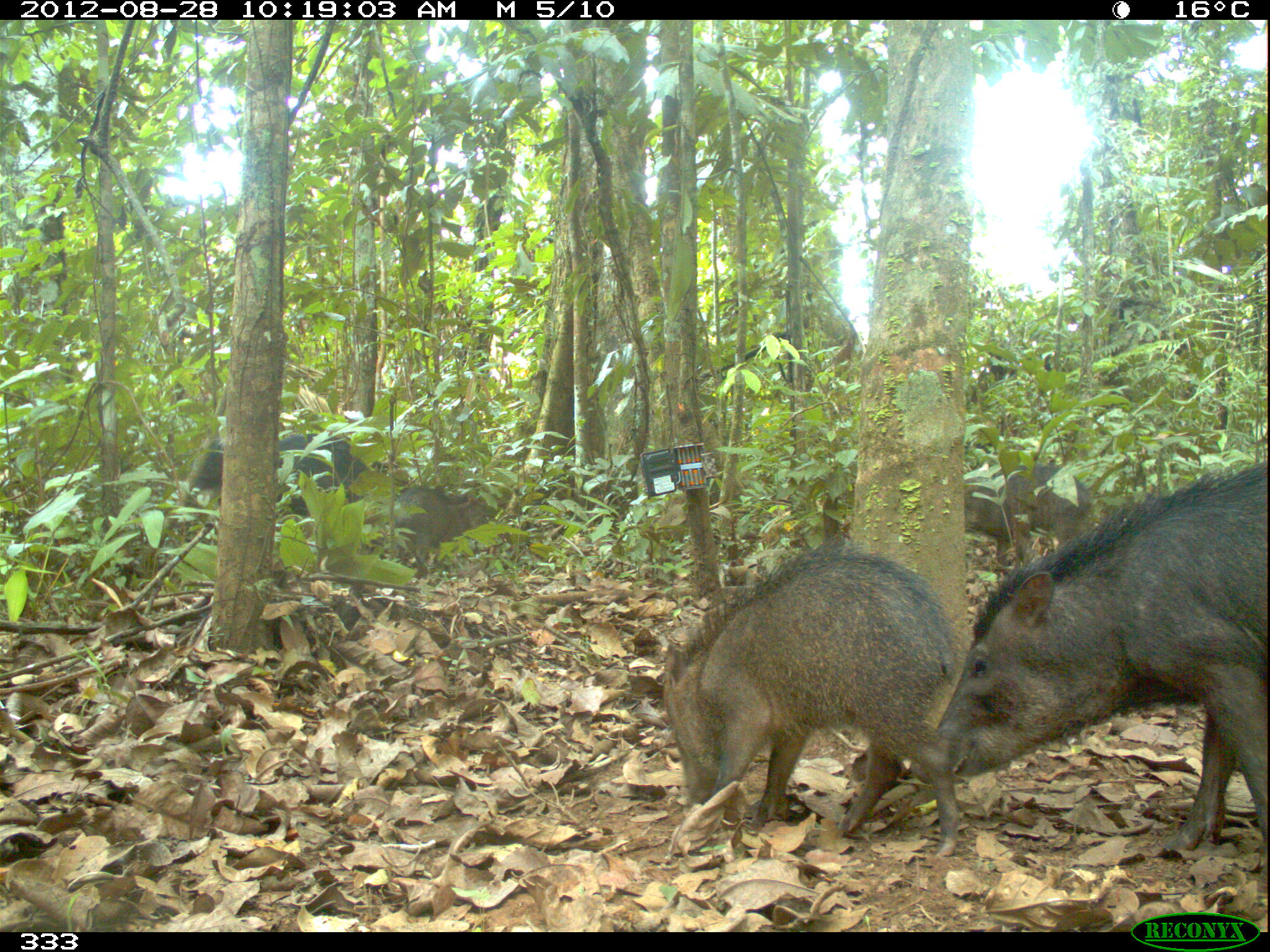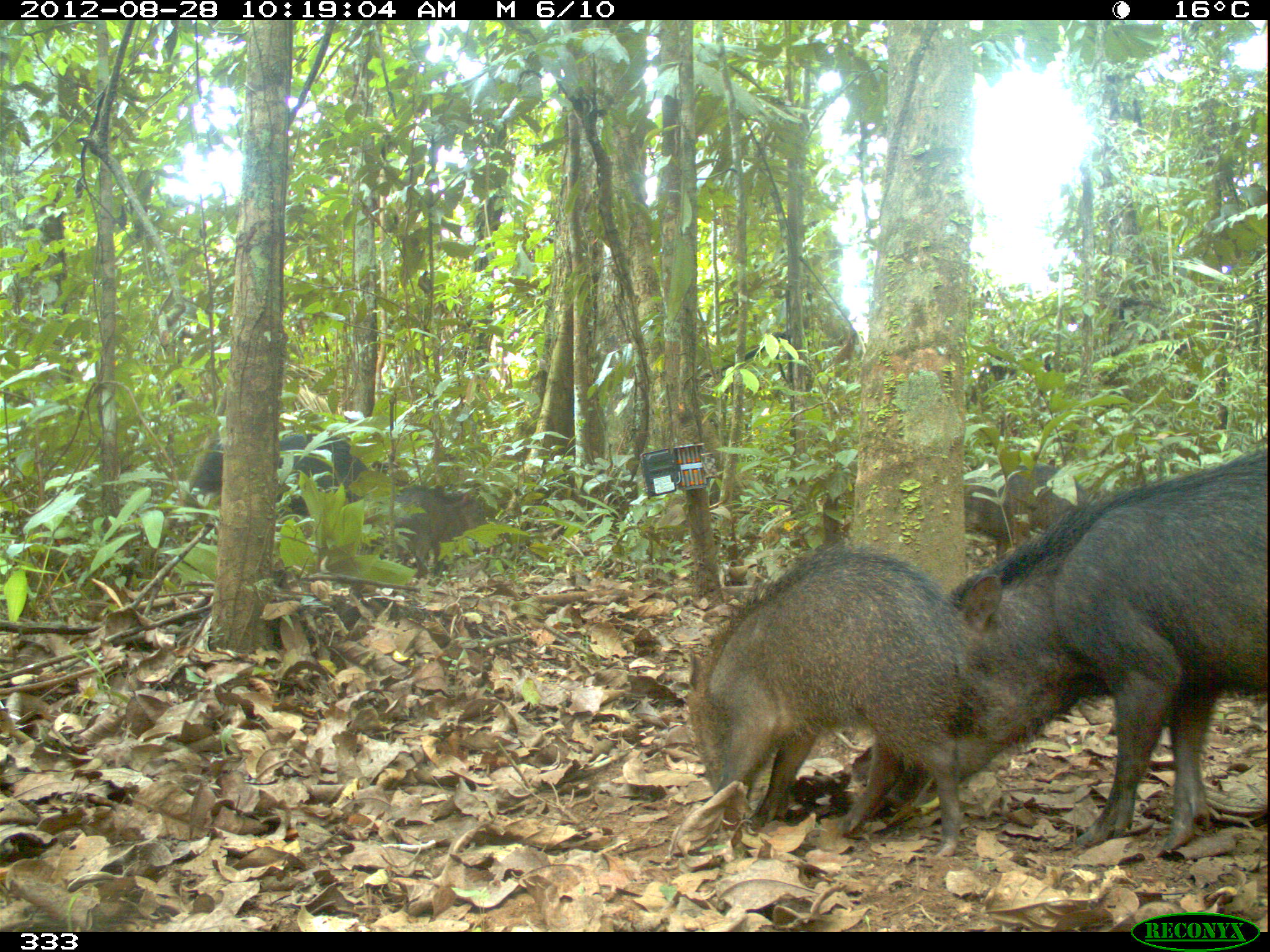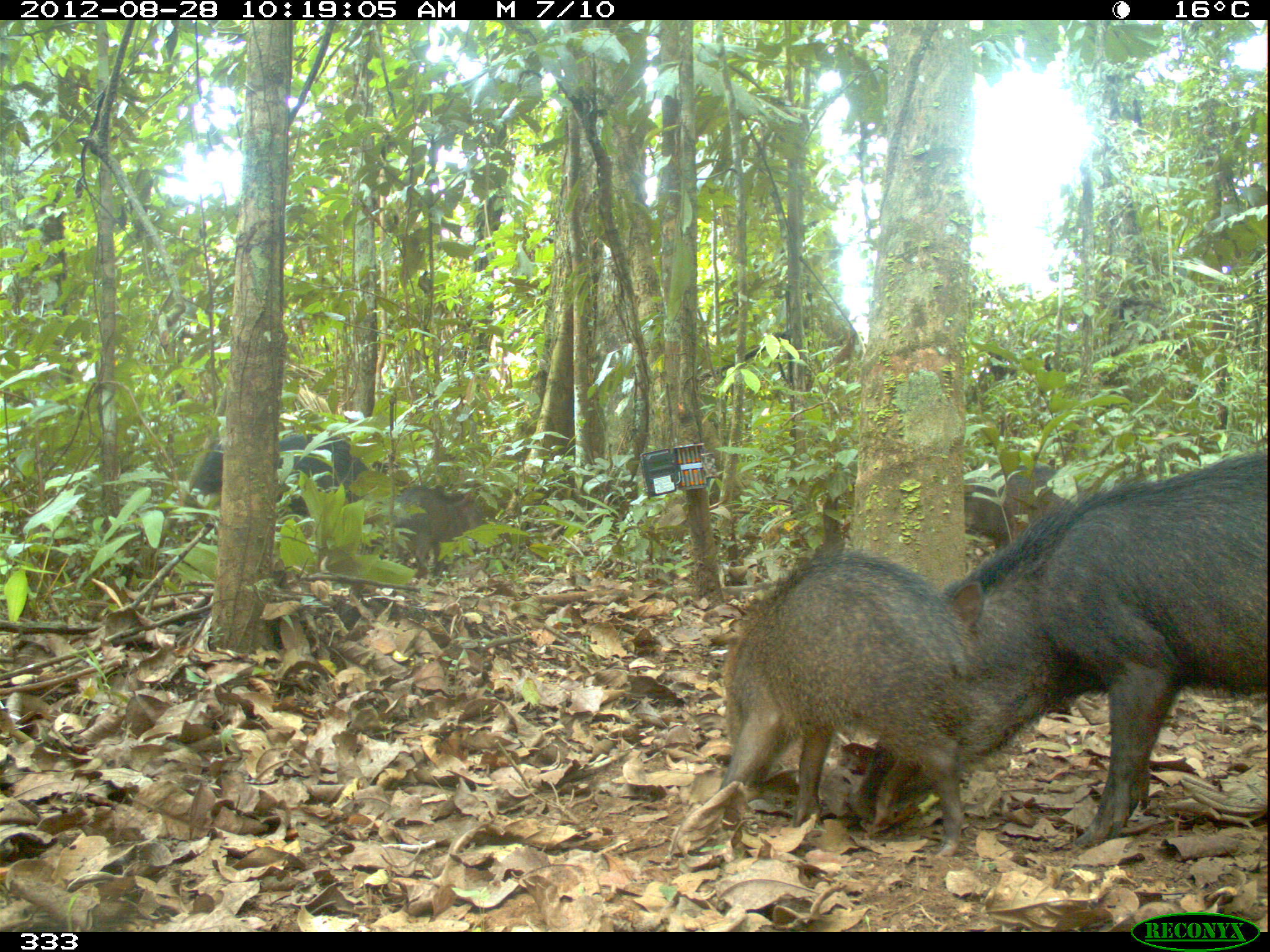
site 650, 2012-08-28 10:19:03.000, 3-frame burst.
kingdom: Animalia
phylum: Chordata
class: Mammalia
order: Artiodactyla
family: Tayassuidae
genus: Tayassu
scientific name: Tayassu pecari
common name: white-lipped peccary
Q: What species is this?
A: Tayassu pecari (white-lipped peccary).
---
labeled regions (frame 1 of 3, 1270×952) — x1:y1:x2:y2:
tayassu pecari: 924:460:1265:852; 660:546:960:857; 185:429:367:518; 965:463:1092:560; 394:483:488:577; 1175:458:1176:465